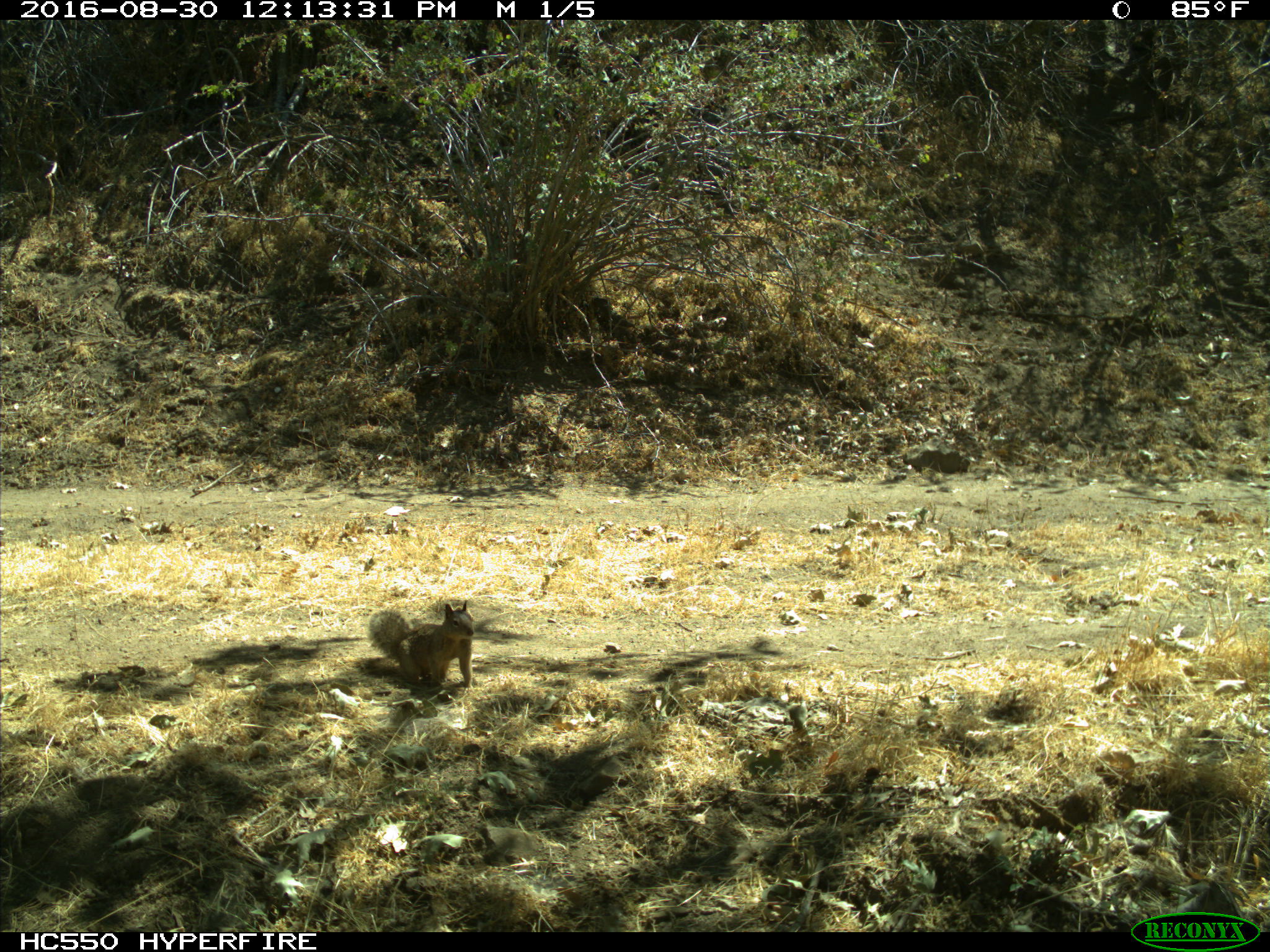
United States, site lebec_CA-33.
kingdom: Animalia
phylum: Chordata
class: Mammalia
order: Rodentia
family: Sciuridae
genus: Otospermophilus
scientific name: Otospermophilus beecheyi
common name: california ground squirrel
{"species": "Otospermophilus beecheyi (california ground squirrel)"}